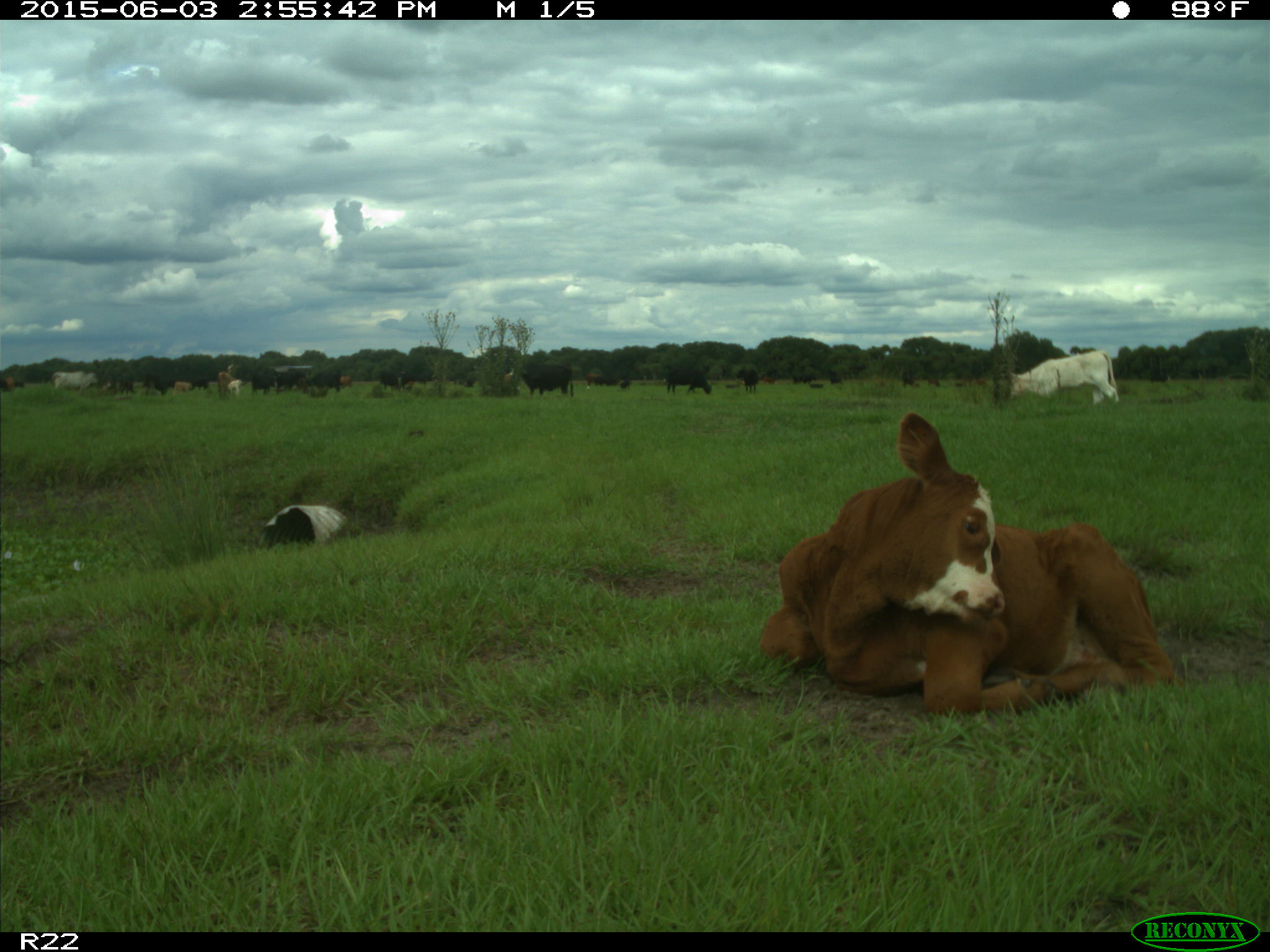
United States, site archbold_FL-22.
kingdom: Animalia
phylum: Chordata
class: Mammalia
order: Artiodactyla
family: Bovidae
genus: Bos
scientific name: Bos taurus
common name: domestic cow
Bos taurus (domestic cow).